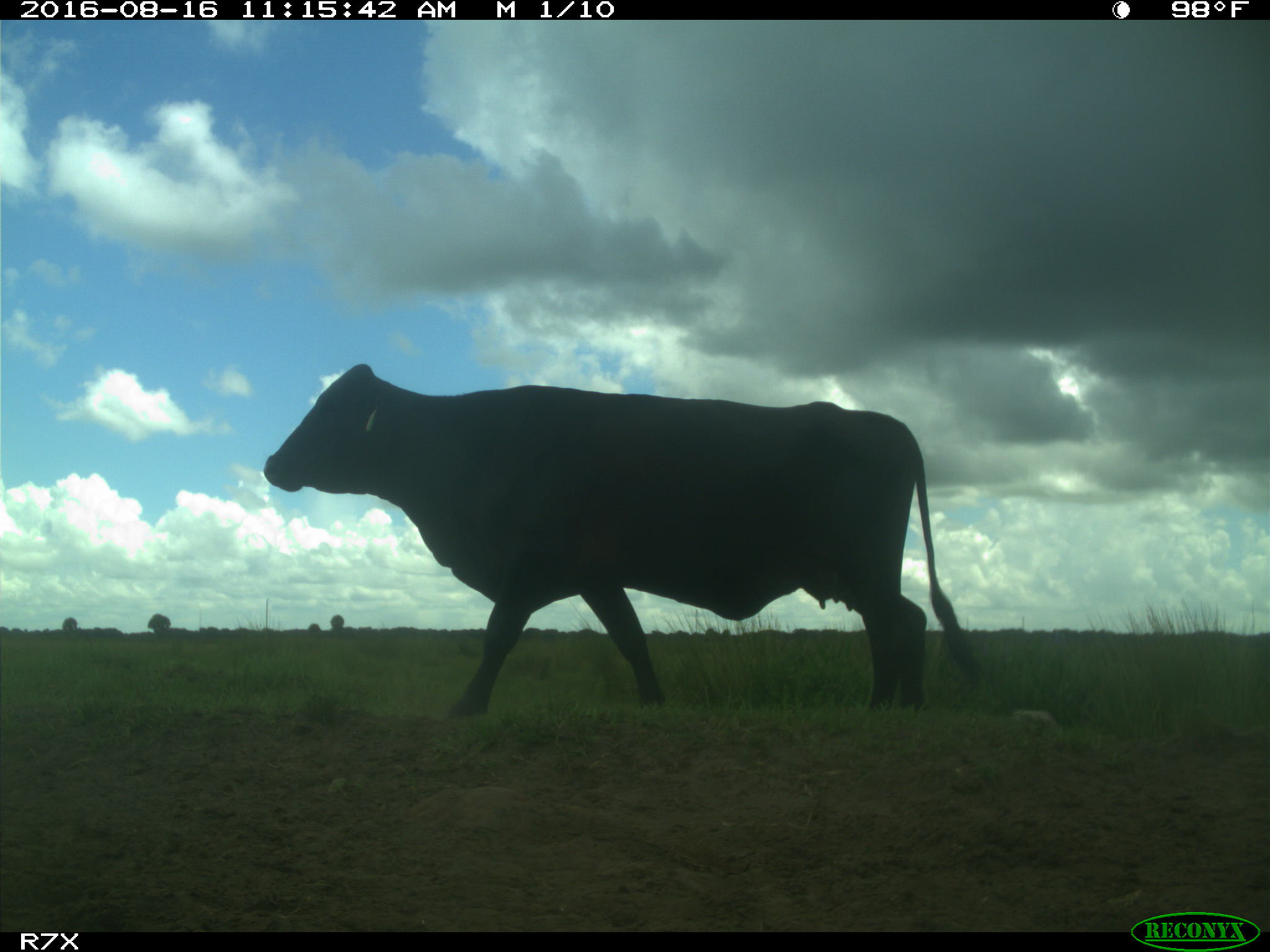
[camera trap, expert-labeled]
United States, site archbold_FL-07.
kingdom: Animalia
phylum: Chordata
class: Mammalia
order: Artiodactyla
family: Bovidae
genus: Bos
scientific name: Bos taurus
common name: domestic cow